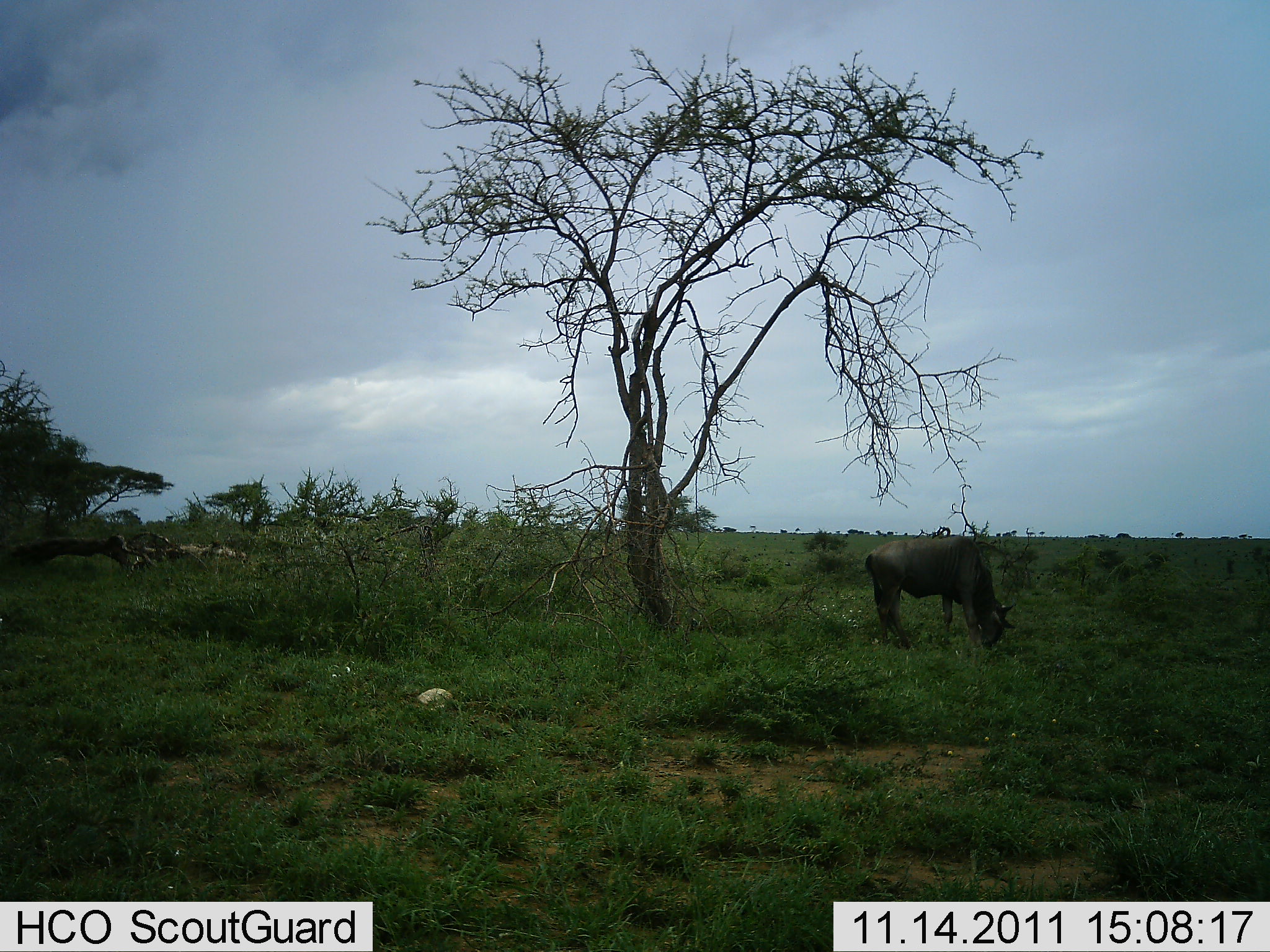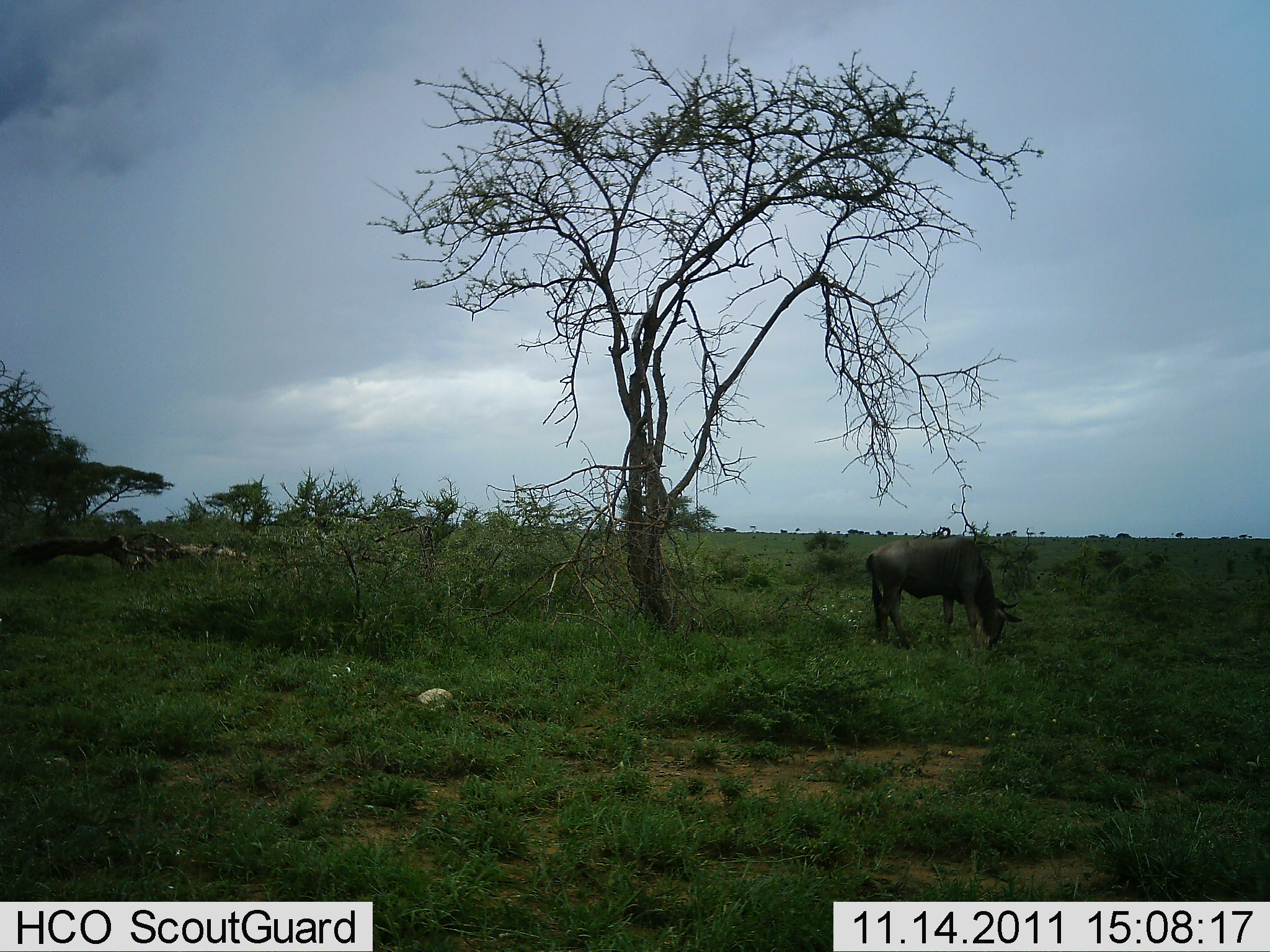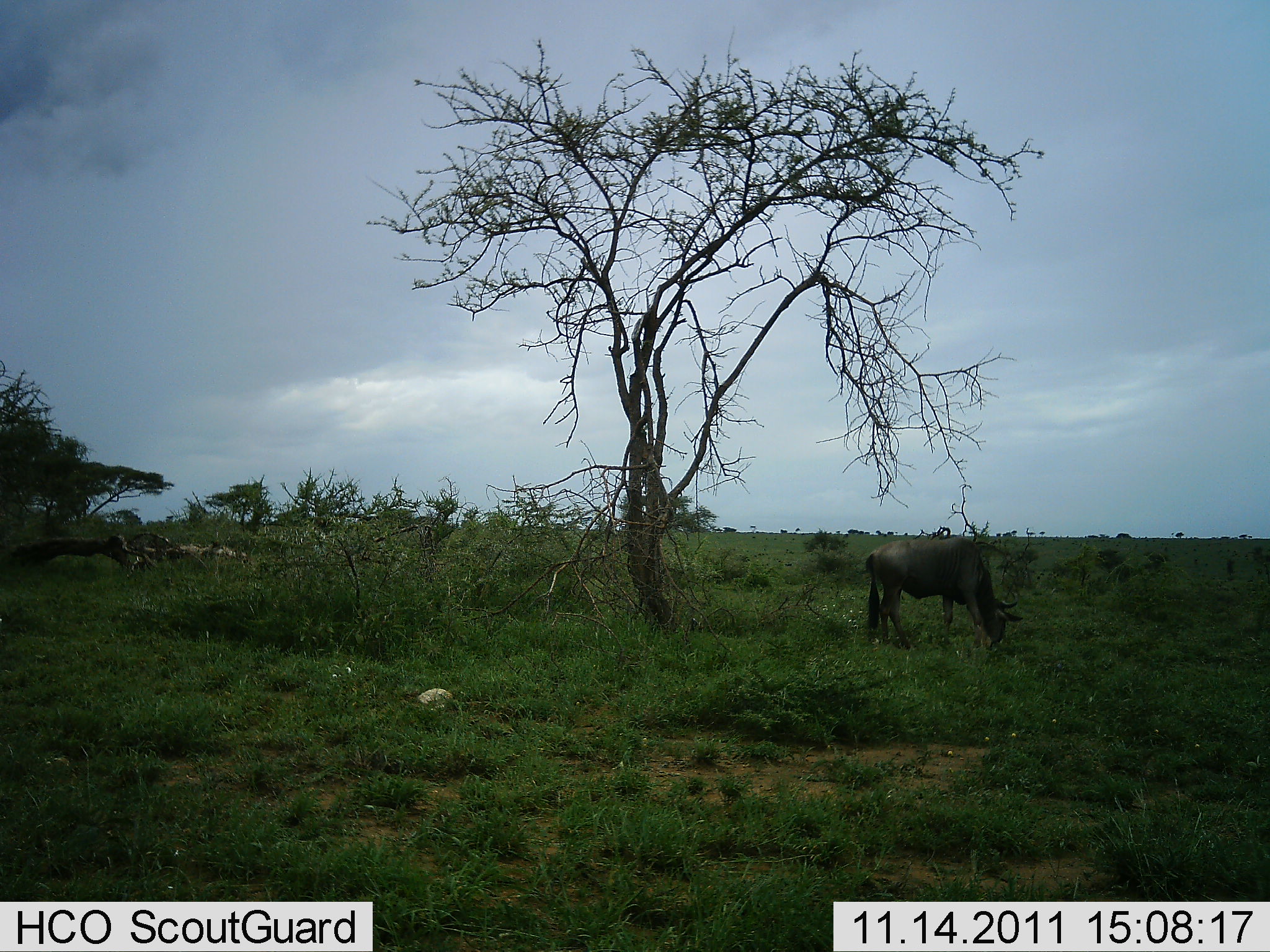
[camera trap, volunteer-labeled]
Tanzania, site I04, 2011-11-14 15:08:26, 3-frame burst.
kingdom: Animalia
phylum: Chordata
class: Mammalia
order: Artiodactyla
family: Bovidae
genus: Connochaetes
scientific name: Connochaetes taurinus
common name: blue wildebeest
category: wildebeest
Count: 1.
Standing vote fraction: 27%.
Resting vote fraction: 0%.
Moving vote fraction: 0%.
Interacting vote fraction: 0%.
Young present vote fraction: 0%.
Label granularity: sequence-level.